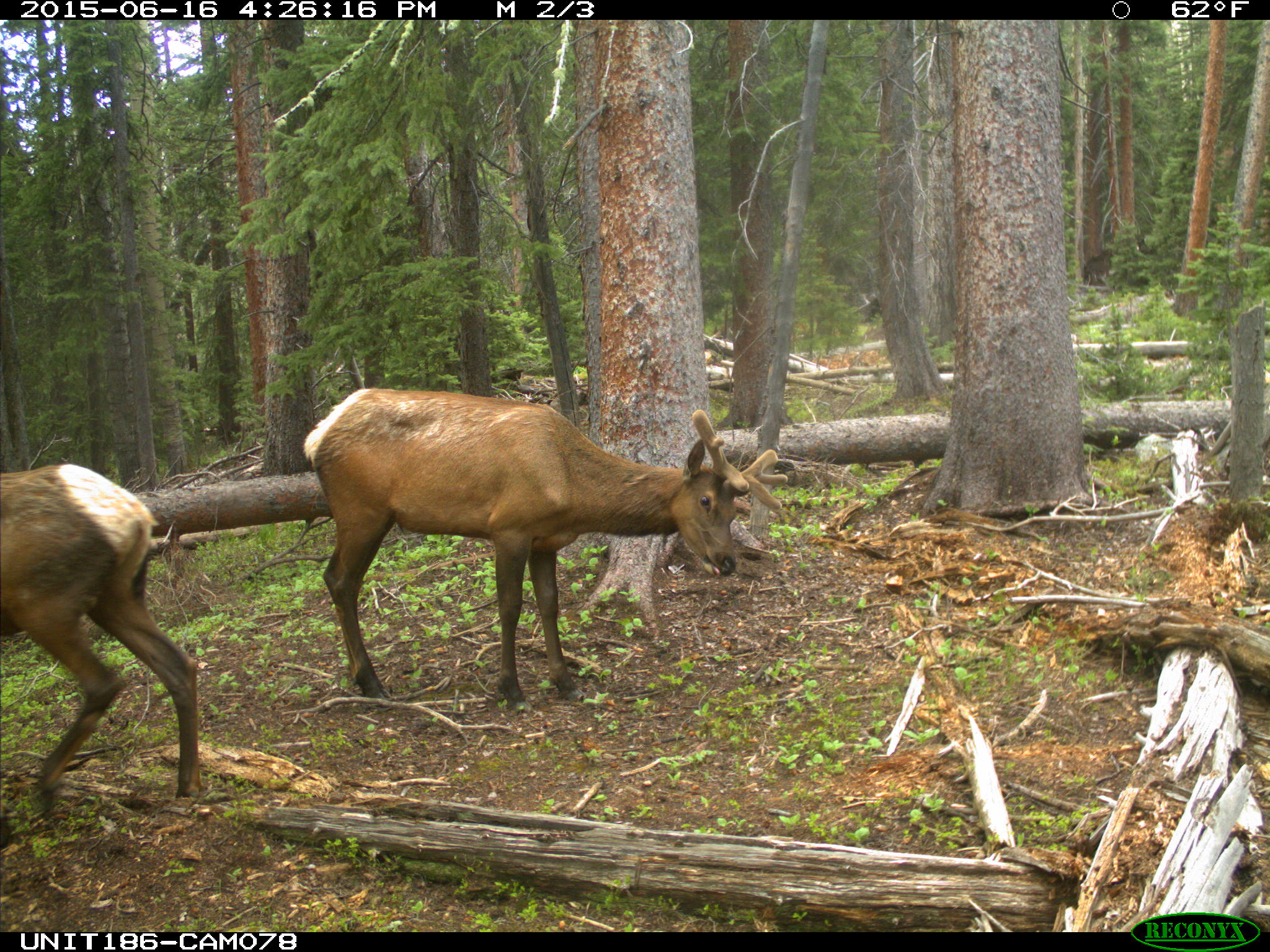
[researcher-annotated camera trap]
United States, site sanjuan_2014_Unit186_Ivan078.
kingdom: Animalia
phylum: Chordata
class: Mammalia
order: Artiodactyla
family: Cervidae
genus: Cervus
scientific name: Cervus elaphus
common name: red deer